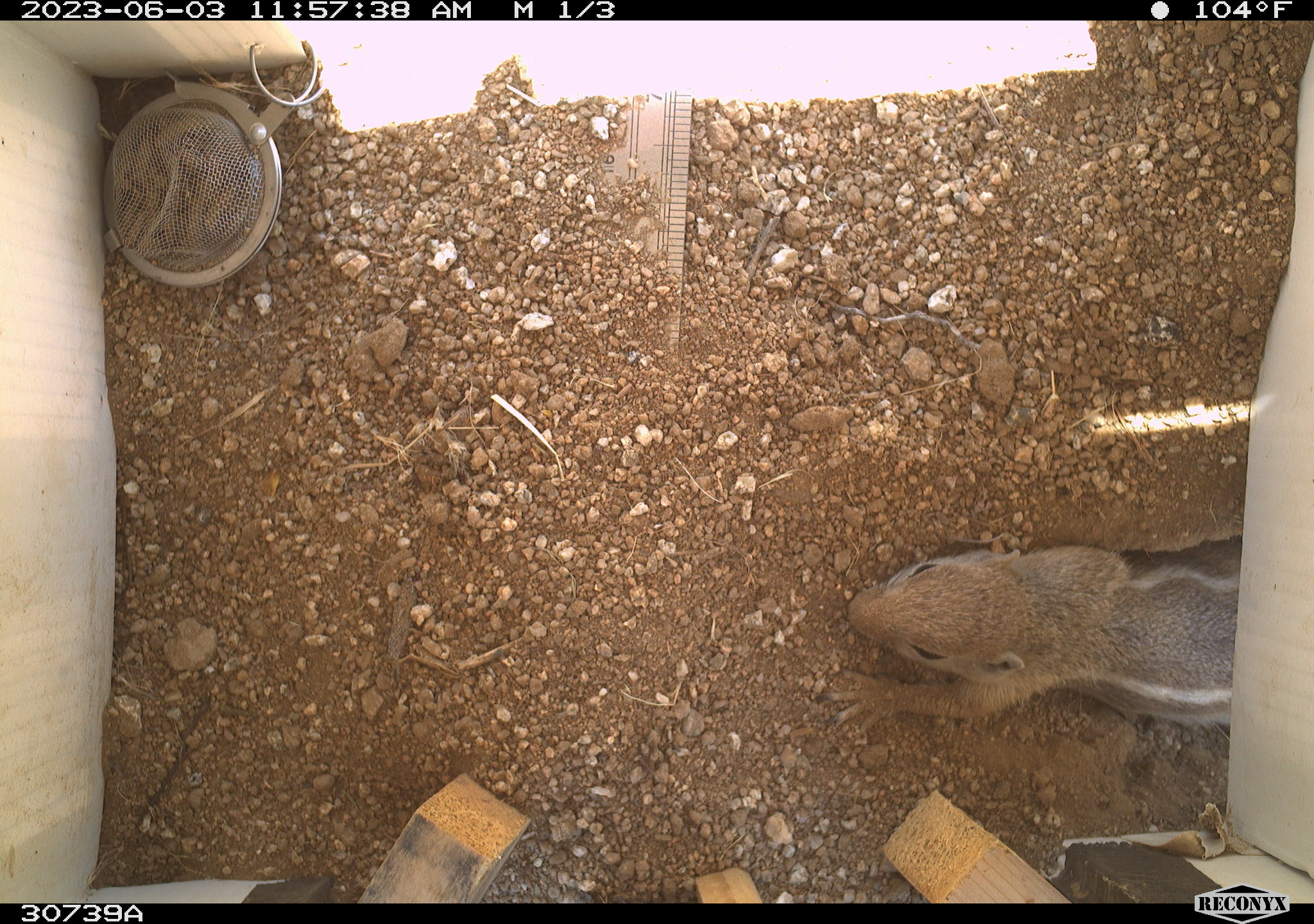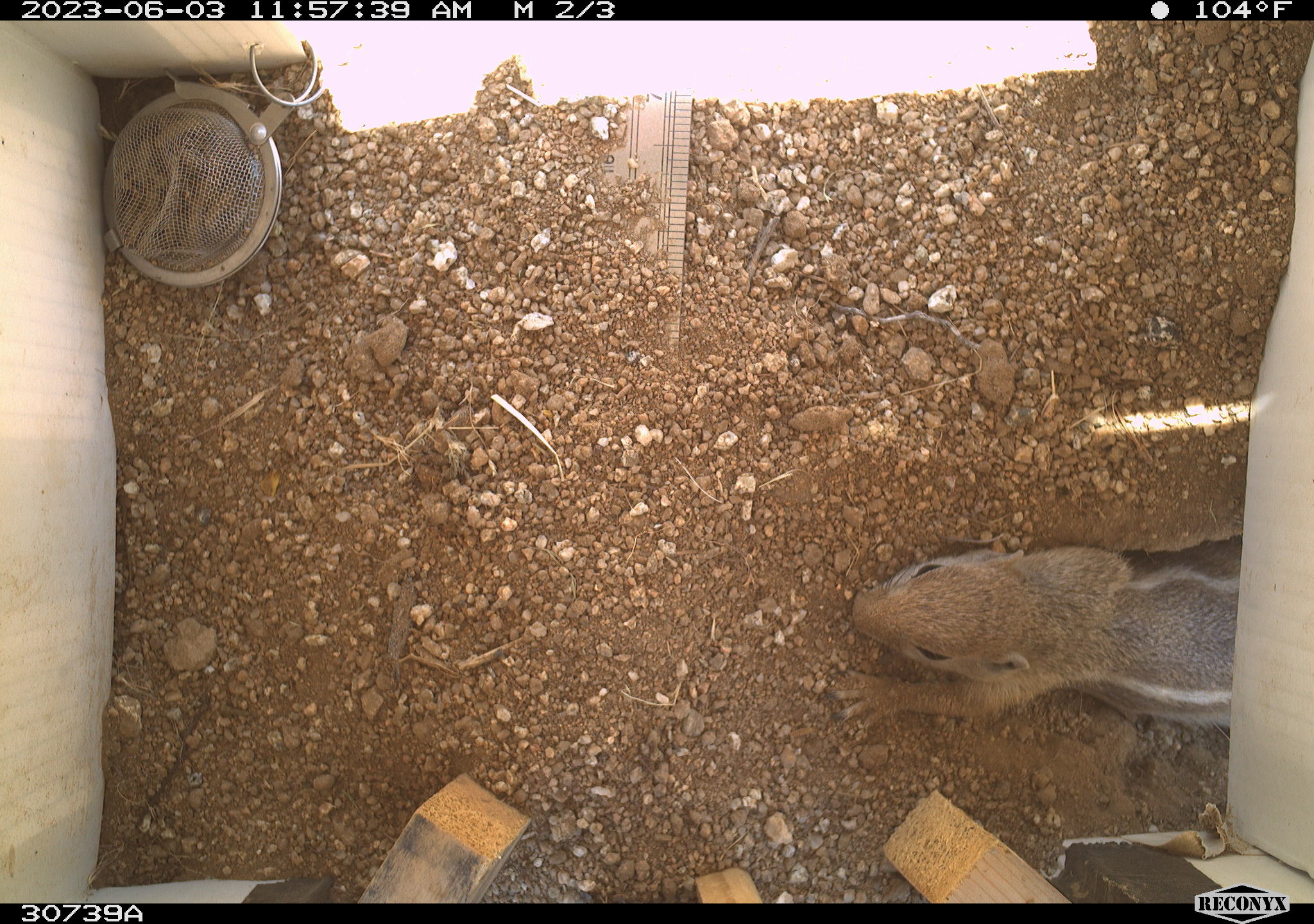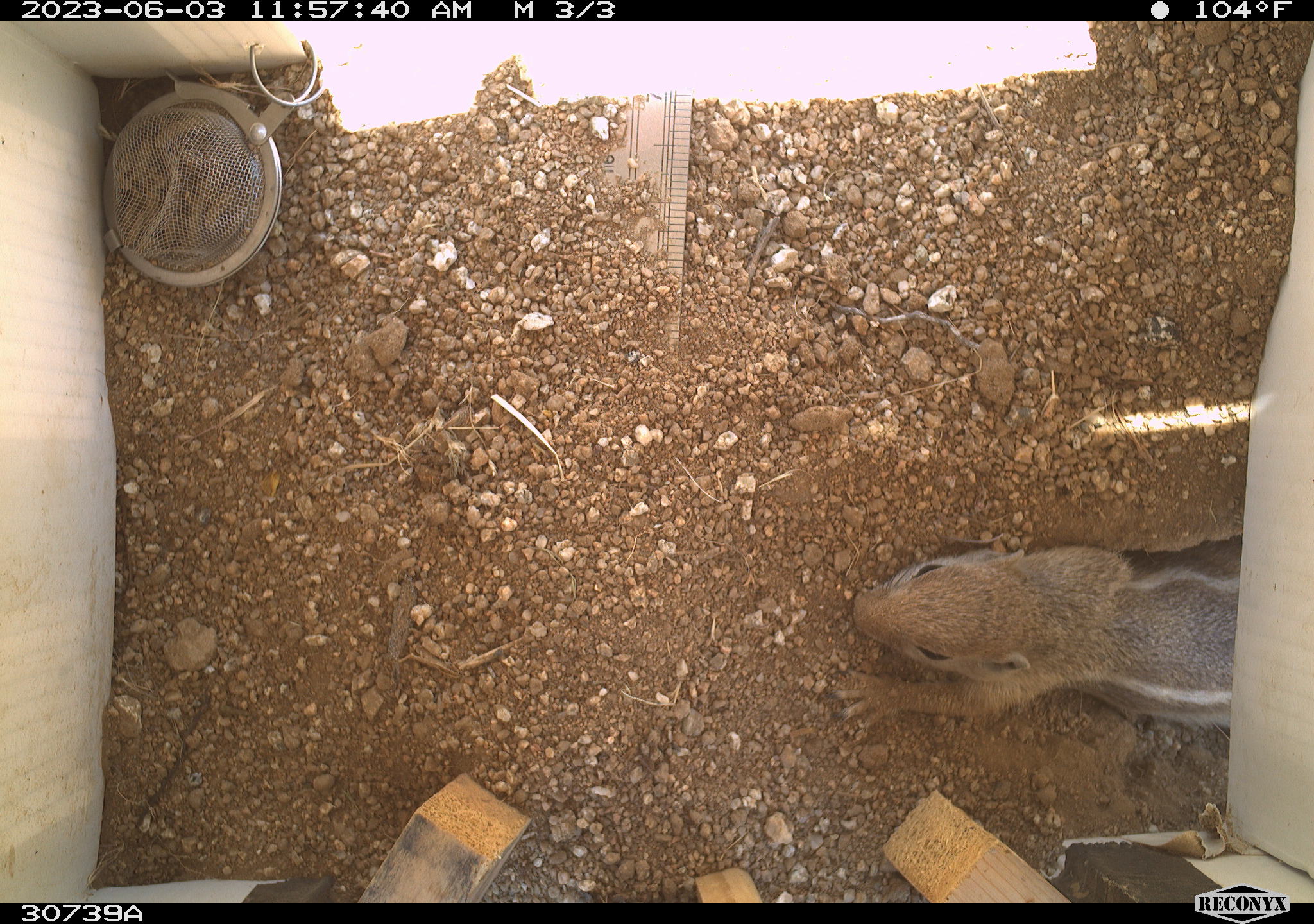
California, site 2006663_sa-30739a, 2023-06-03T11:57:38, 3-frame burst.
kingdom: Animalia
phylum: Chordata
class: Mammalia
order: Rodentia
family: Sciuridae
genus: Ammospermophilus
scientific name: Ammospermophilus leucurus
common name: white-tailed antelope squirrel